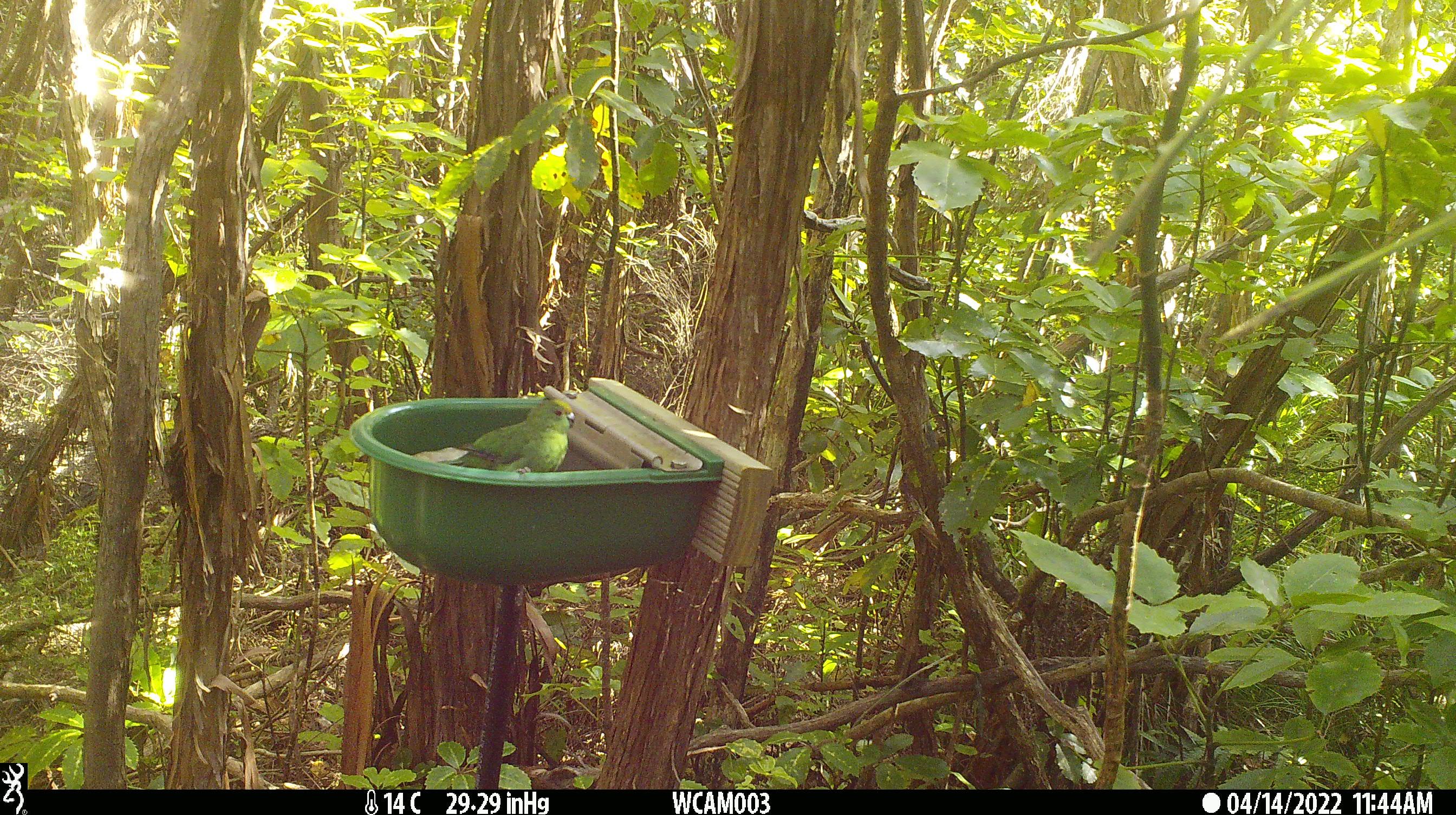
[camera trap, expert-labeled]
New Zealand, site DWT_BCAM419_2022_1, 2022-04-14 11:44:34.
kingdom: Animalia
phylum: Chordata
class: Aves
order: Psittaciformes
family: Psittaculidae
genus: Cyanoramphus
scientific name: Cyanoramphus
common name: parakeet